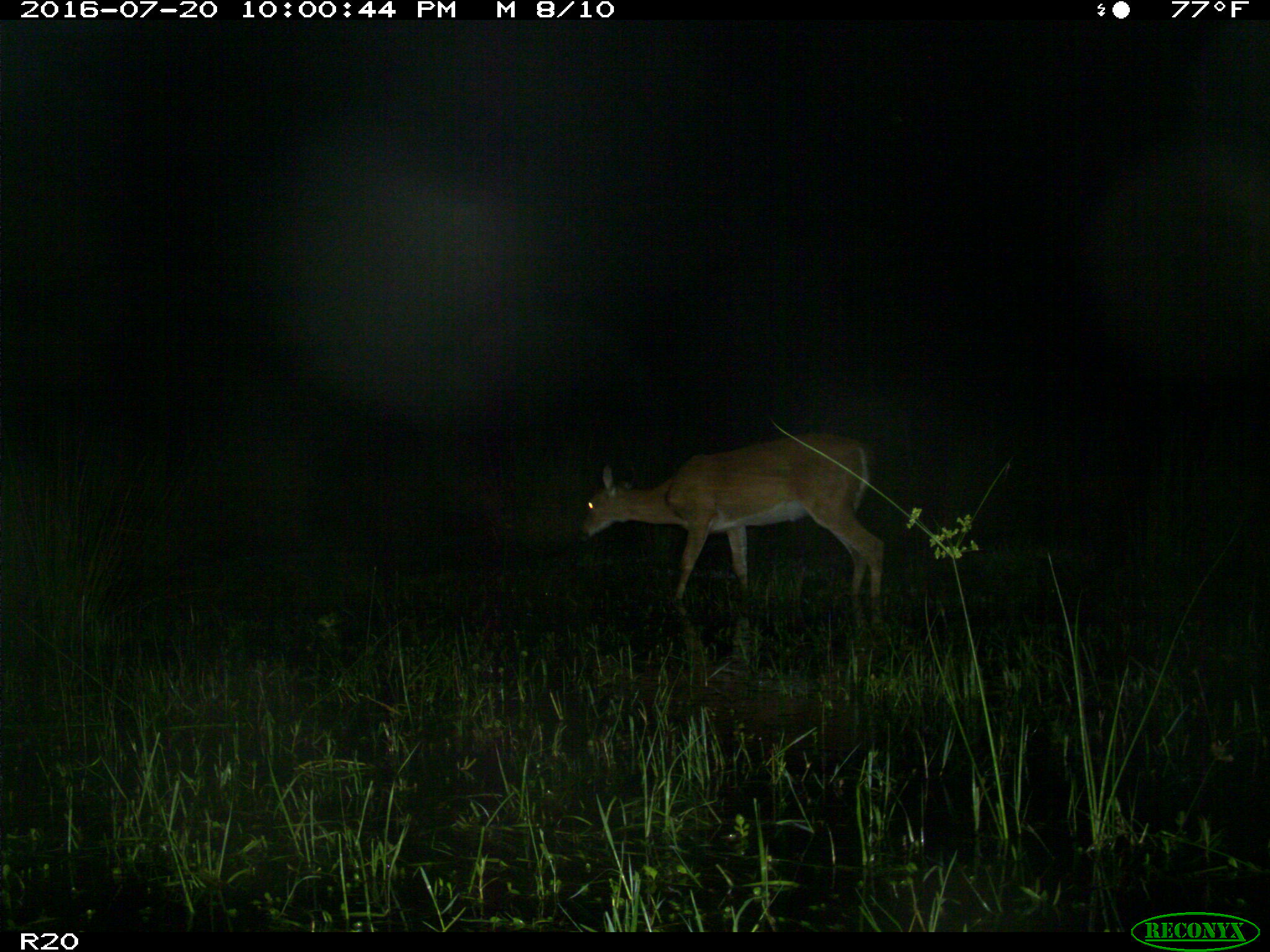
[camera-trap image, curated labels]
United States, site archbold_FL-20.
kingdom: Animalia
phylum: Chordata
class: Mammalia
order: Artiodactyla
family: Cervidae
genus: Odocoileus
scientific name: Odocoileus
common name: deer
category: unidentified deer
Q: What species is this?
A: Unidentified deer (deer) (Odocoileus).